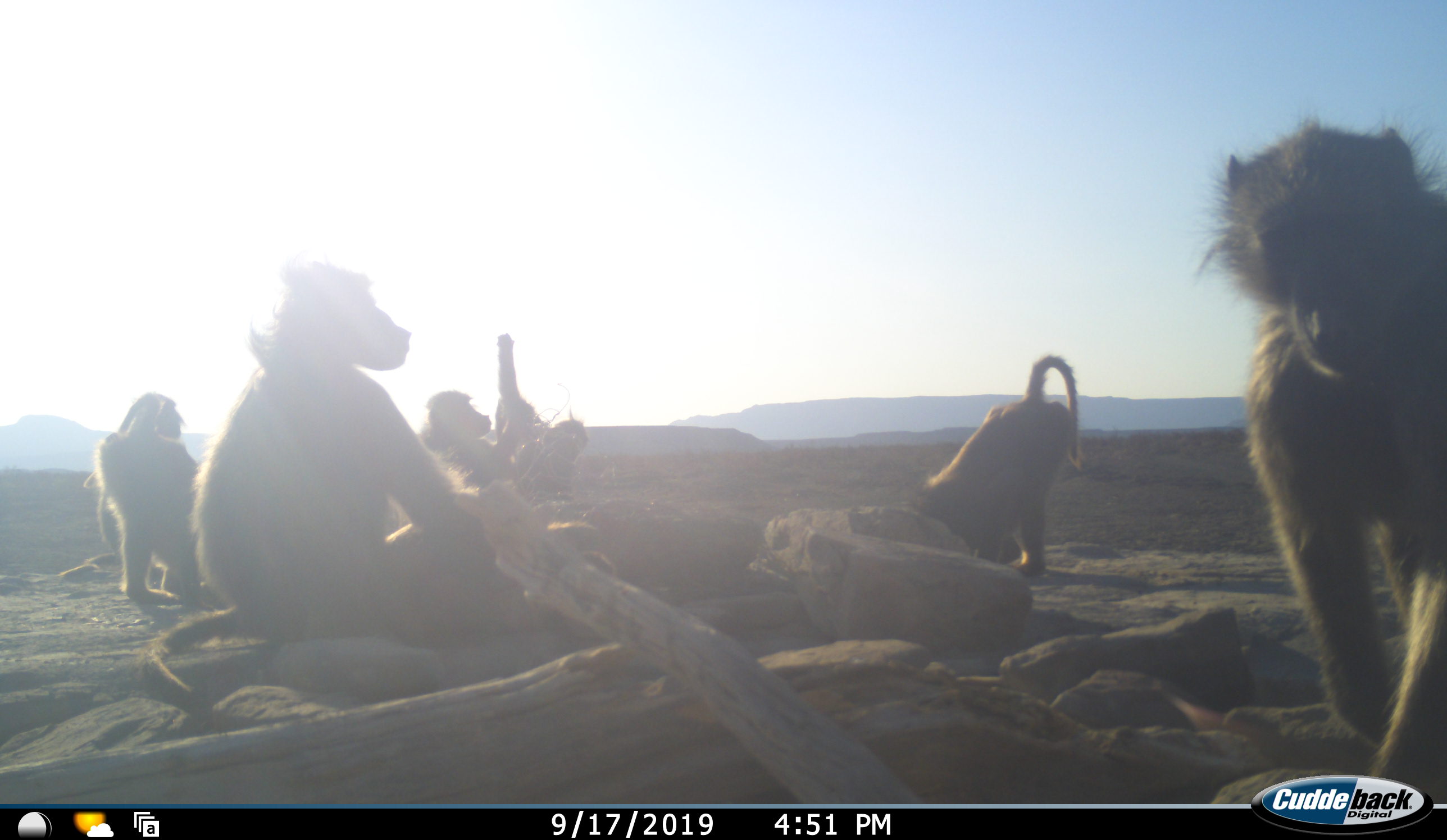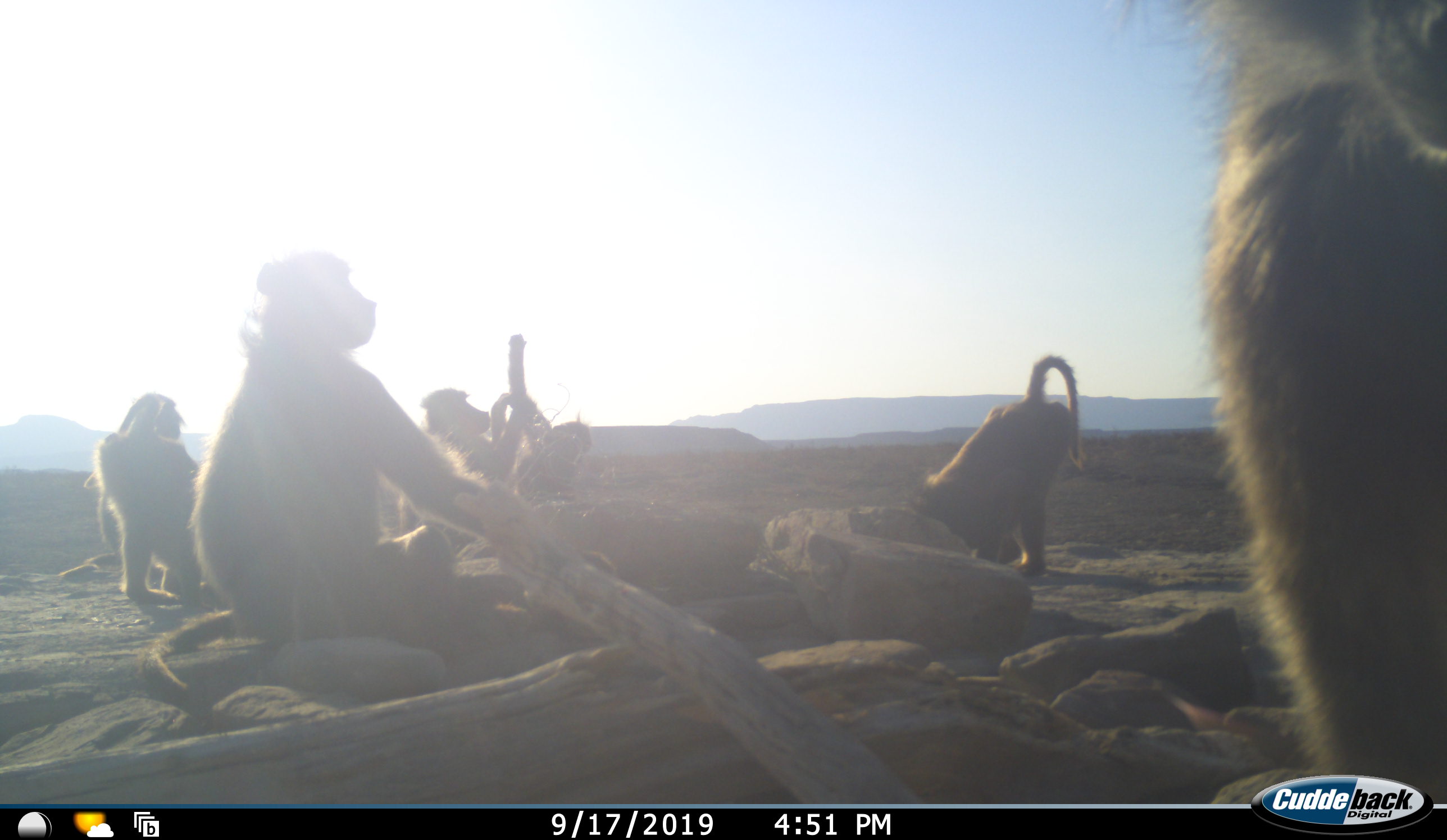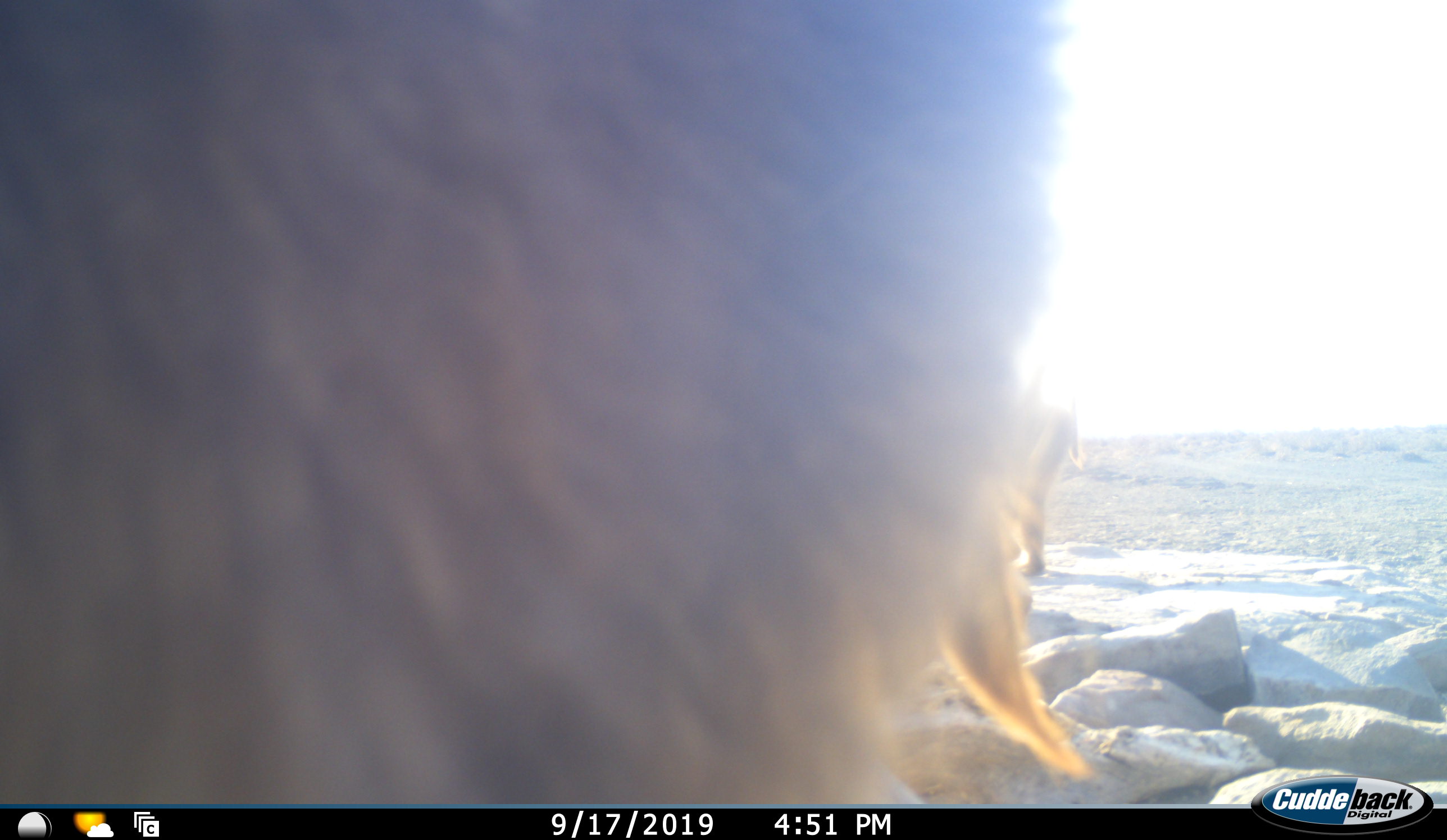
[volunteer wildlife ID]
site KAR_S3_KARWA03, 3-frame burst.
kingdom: Animalia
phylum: Chordata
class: Mammalia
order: Primates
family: Cercopithecidae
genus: Papio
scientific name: Papio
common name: baboon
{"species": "baboon (Papio)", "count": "6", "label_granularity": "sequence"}